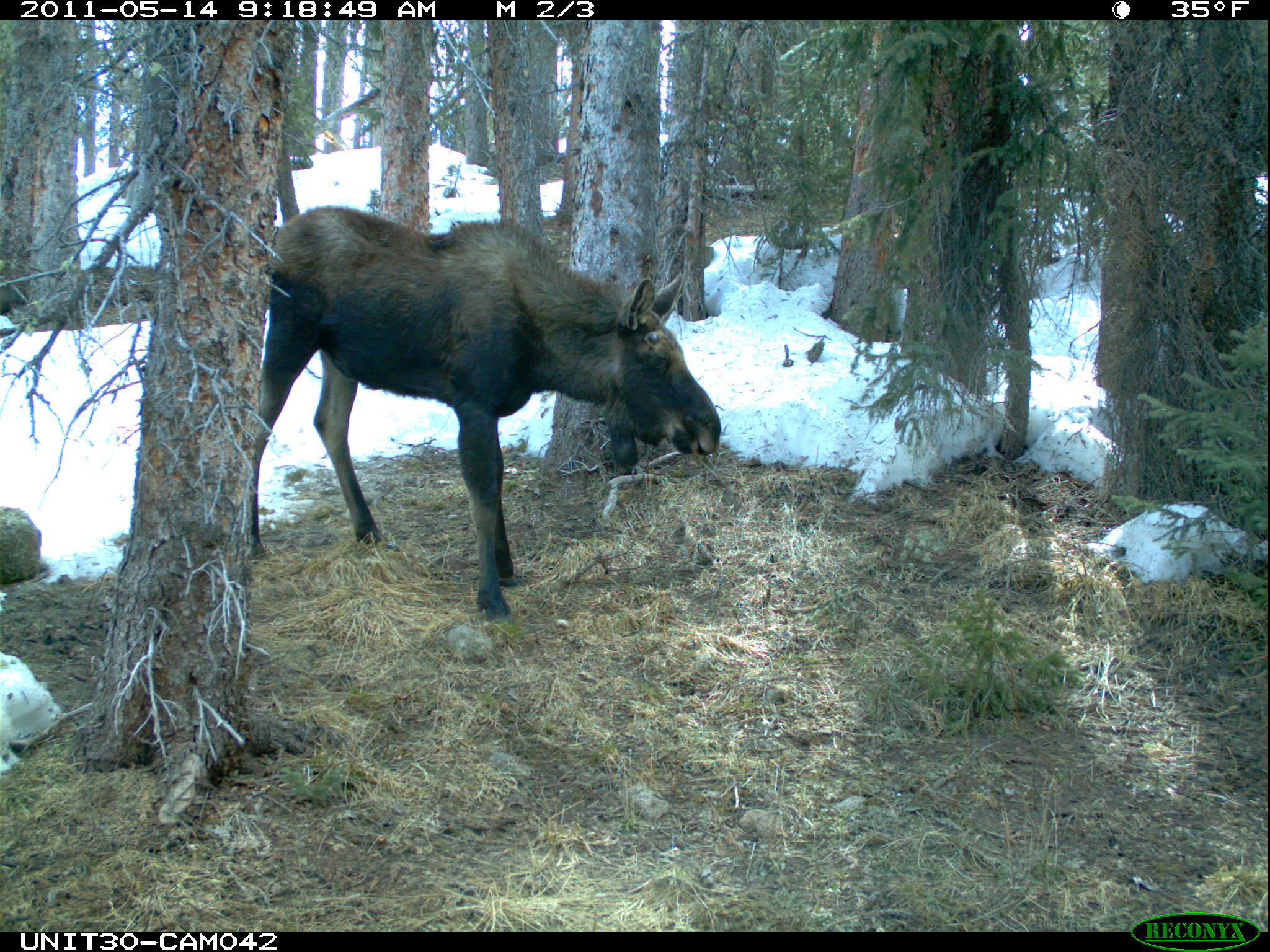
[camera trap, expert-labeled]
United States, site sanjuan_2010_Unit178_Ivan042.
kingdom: Animalia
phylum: Chordata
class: Mammalia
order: Artiodactyla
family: Cervidae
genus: Alces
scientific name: Alces alces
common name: moose